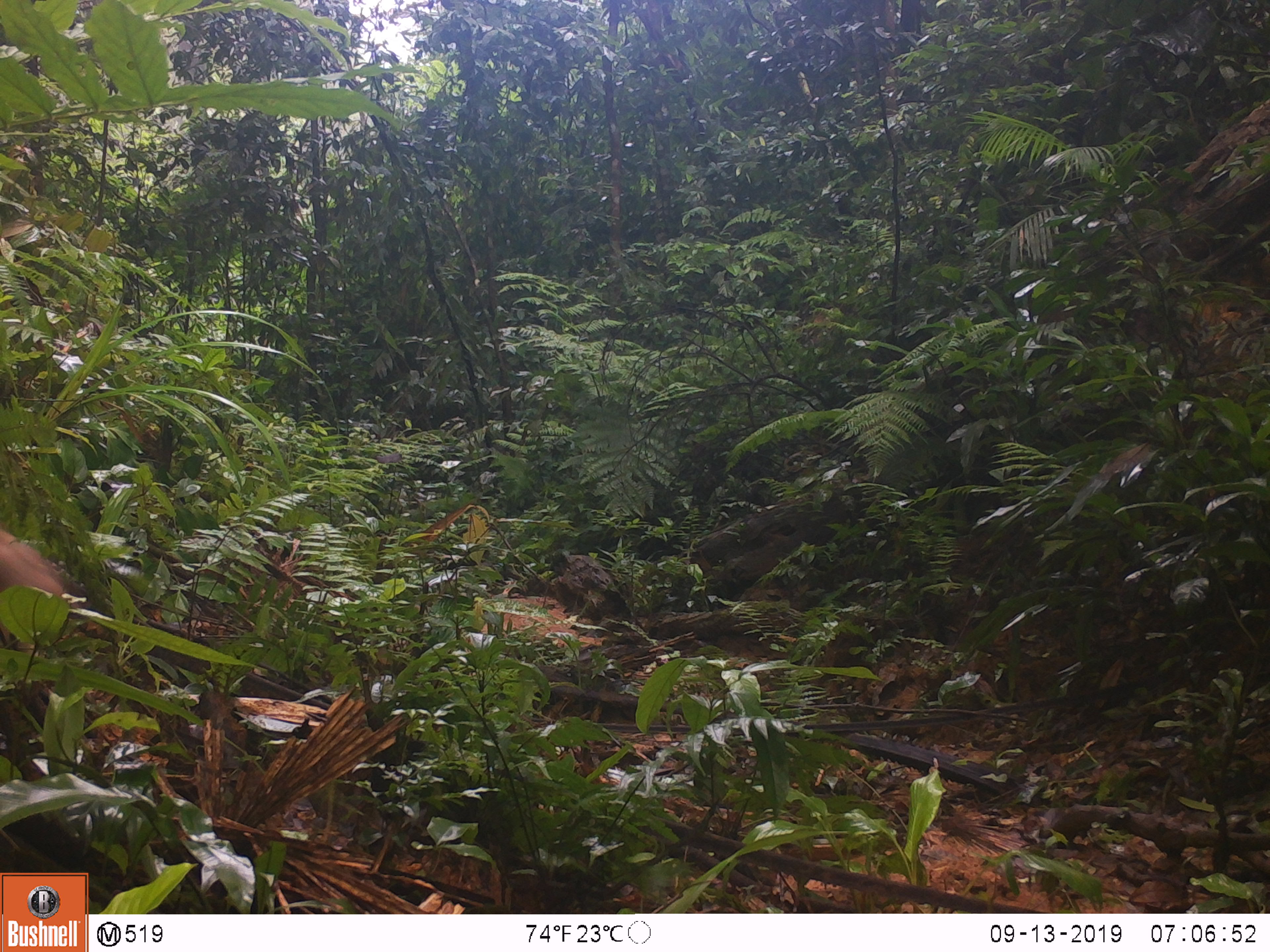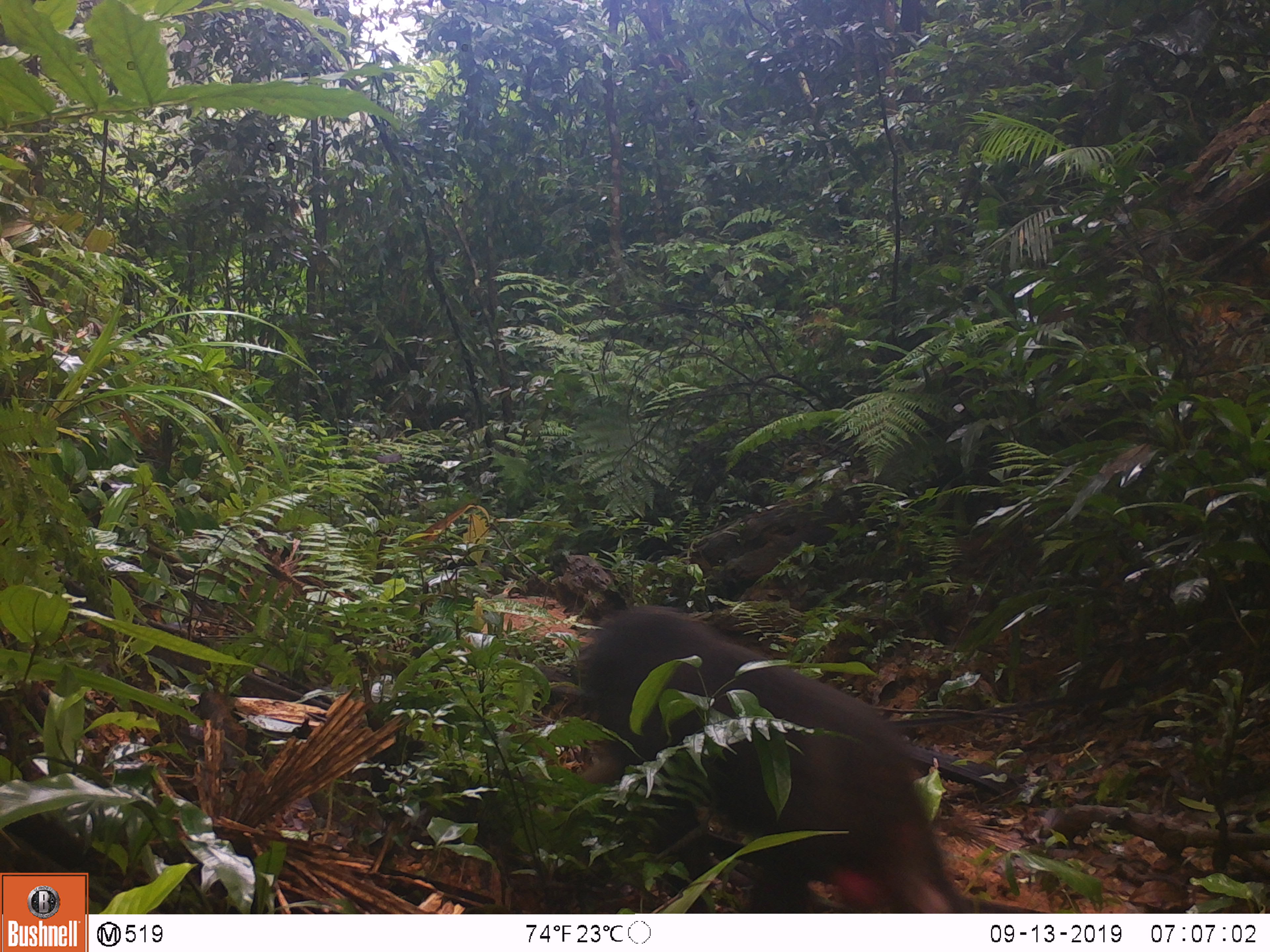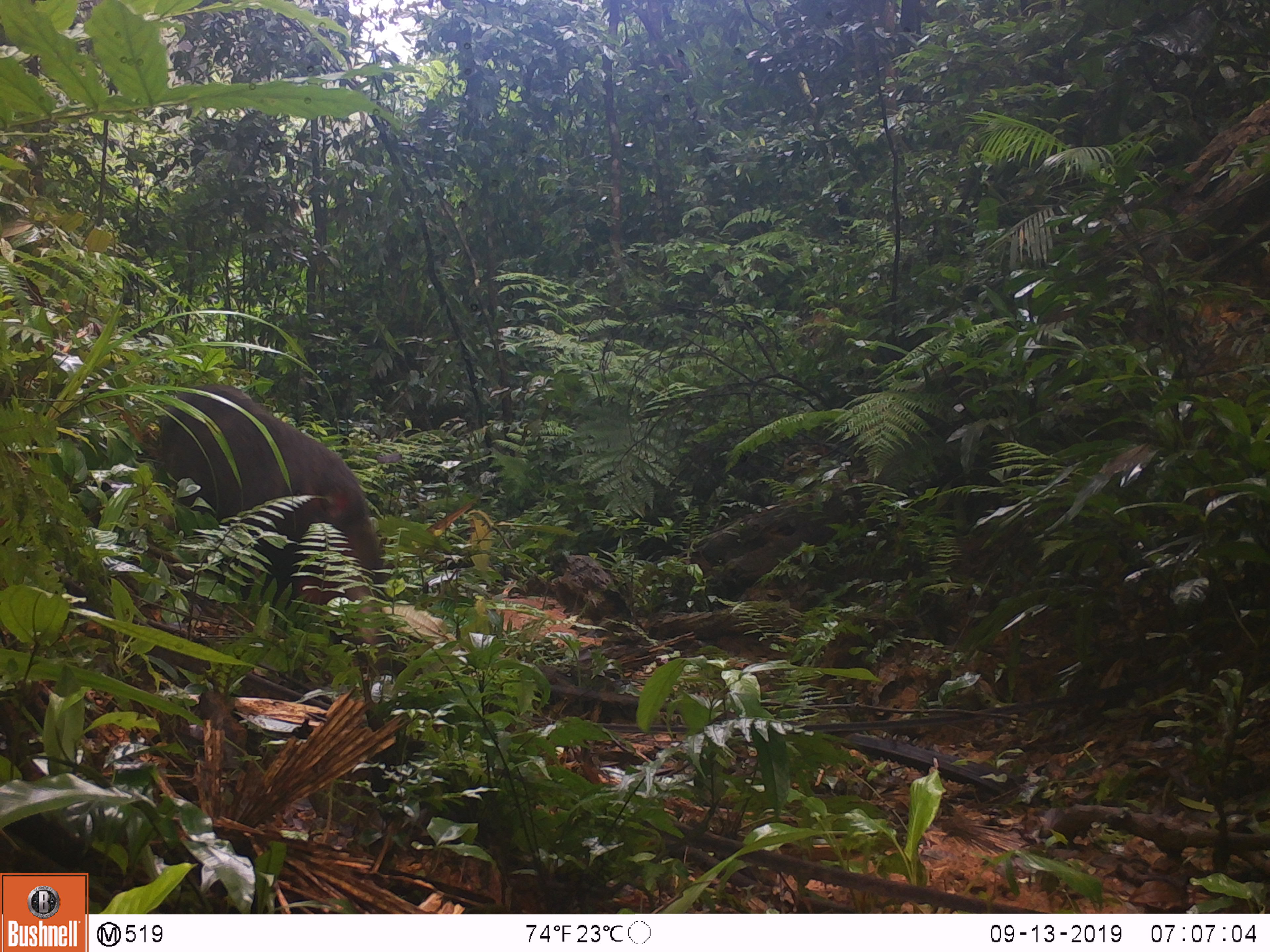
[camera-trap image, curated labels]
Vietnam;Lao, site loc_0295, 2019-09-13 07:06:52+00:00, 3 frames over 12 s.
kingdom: Animalia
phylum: Chordata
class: Mammalia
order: Primates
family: Cercopithecidae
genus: Macaca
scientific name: Macaca arctoides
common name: stump-tailed macaque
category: stump tailed macaque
Stump tailed macaque (stump-tailed macaque) (Macaca arctoides). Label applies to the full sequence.